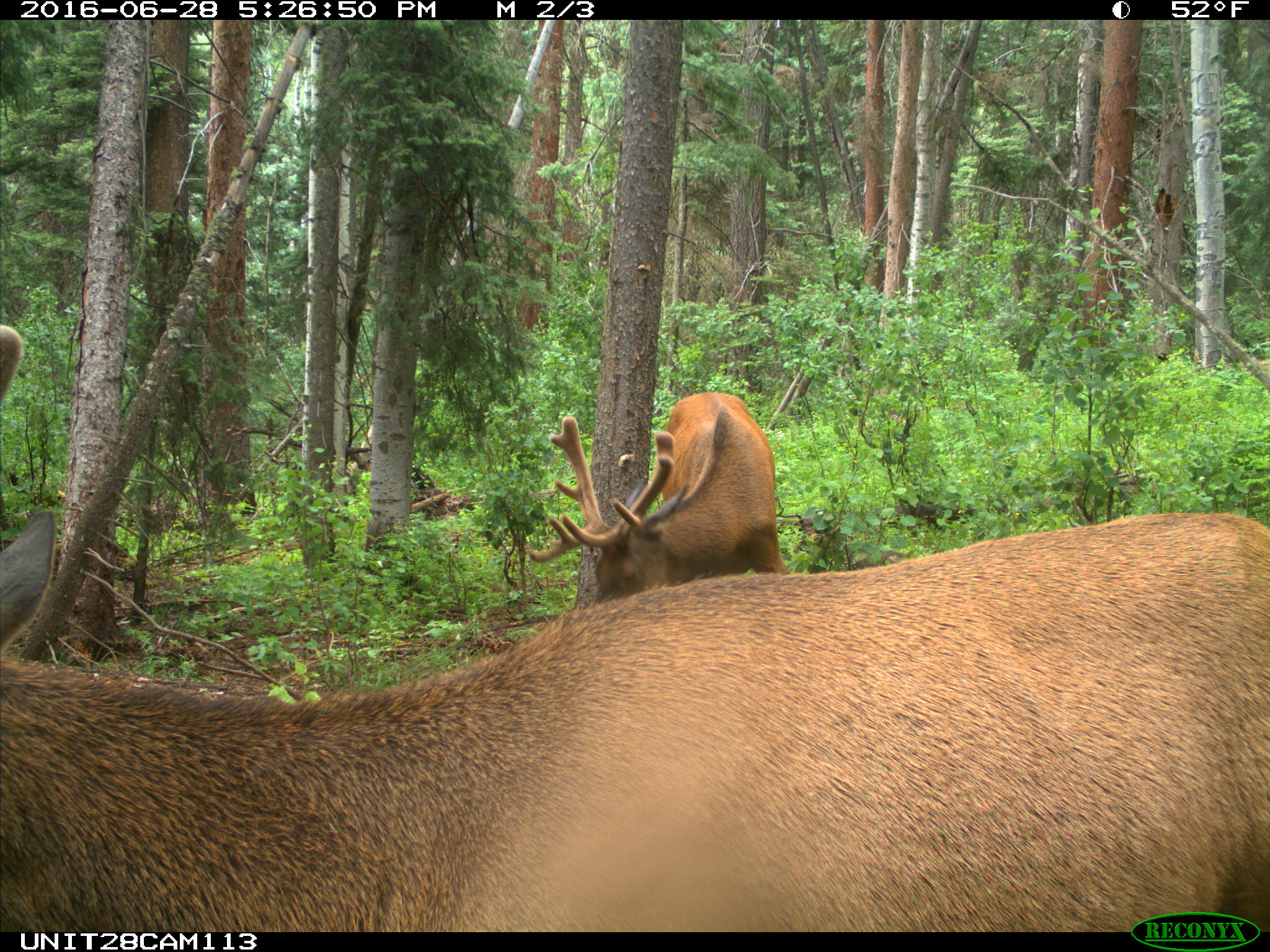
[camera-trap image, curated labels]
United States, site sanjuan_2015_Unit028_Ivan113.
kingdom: Animalia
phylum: Chordata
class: Mammalia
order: Artiodactyla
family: Cervidae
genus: Cervus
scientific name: Cervus elaphus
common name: red deer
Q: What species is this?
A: Cervus elaphus (red deer).